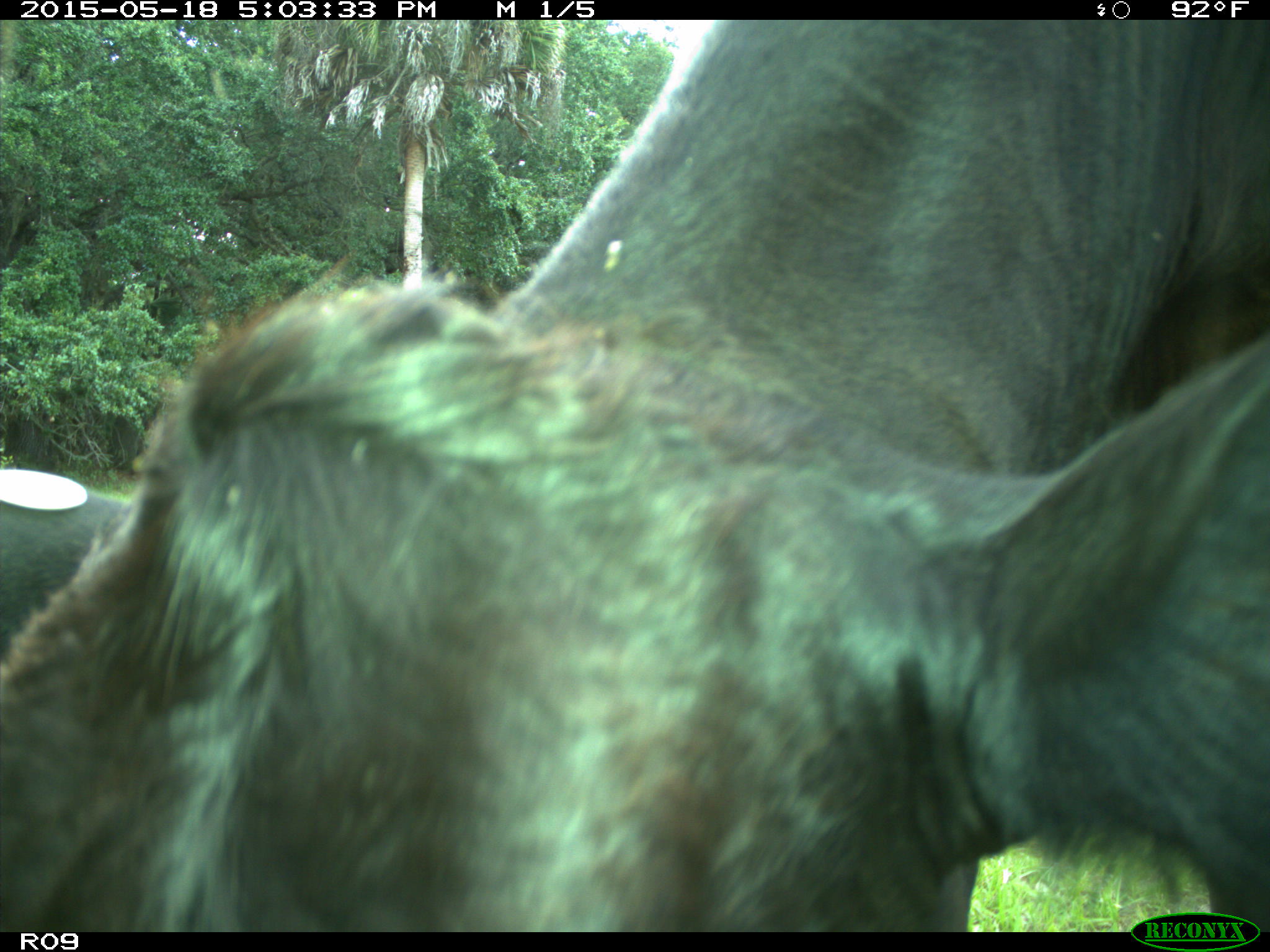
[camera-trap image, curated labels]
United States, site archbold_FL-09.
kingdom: Animalia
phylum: Chordata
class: Mammalia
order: Artiodactyla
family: Bovidae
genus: Bos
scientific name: Bos taurus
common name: domestic cow